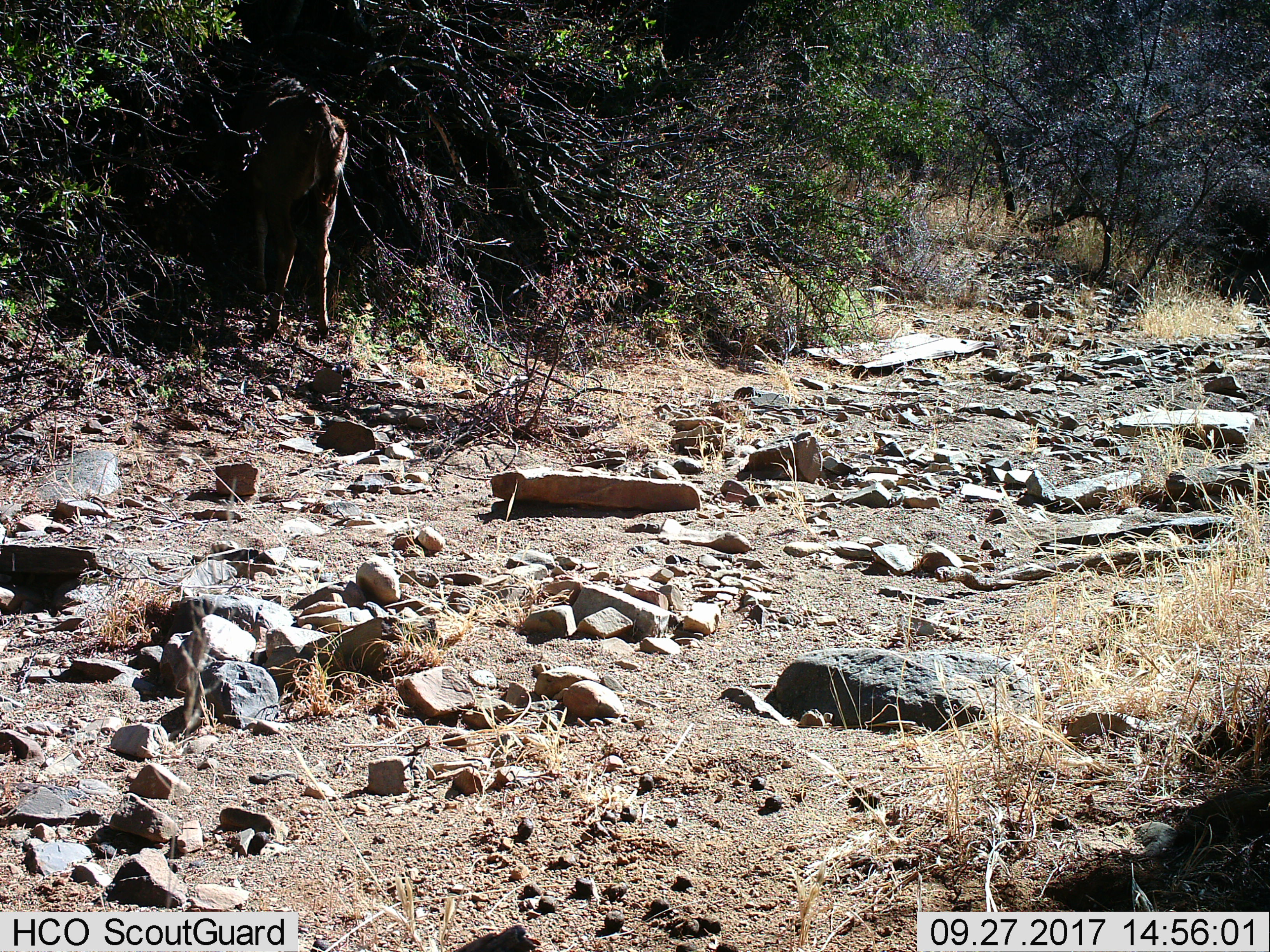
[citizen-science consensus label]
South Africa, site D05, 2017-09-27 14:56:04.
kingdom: Animalia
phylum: Chordata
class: Mammalia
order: Artiodactyla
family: Bovidae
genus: Tragelaphus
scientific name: Tragelaphus strepsiceros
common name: greater kudu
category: kudu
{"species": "kudu (greater kudu) (Tragelaphus strepsiceros)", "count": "1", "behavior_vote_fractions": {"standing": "50%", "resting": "0%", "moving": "0%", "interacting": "0%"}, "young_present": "0%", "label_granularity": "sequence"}